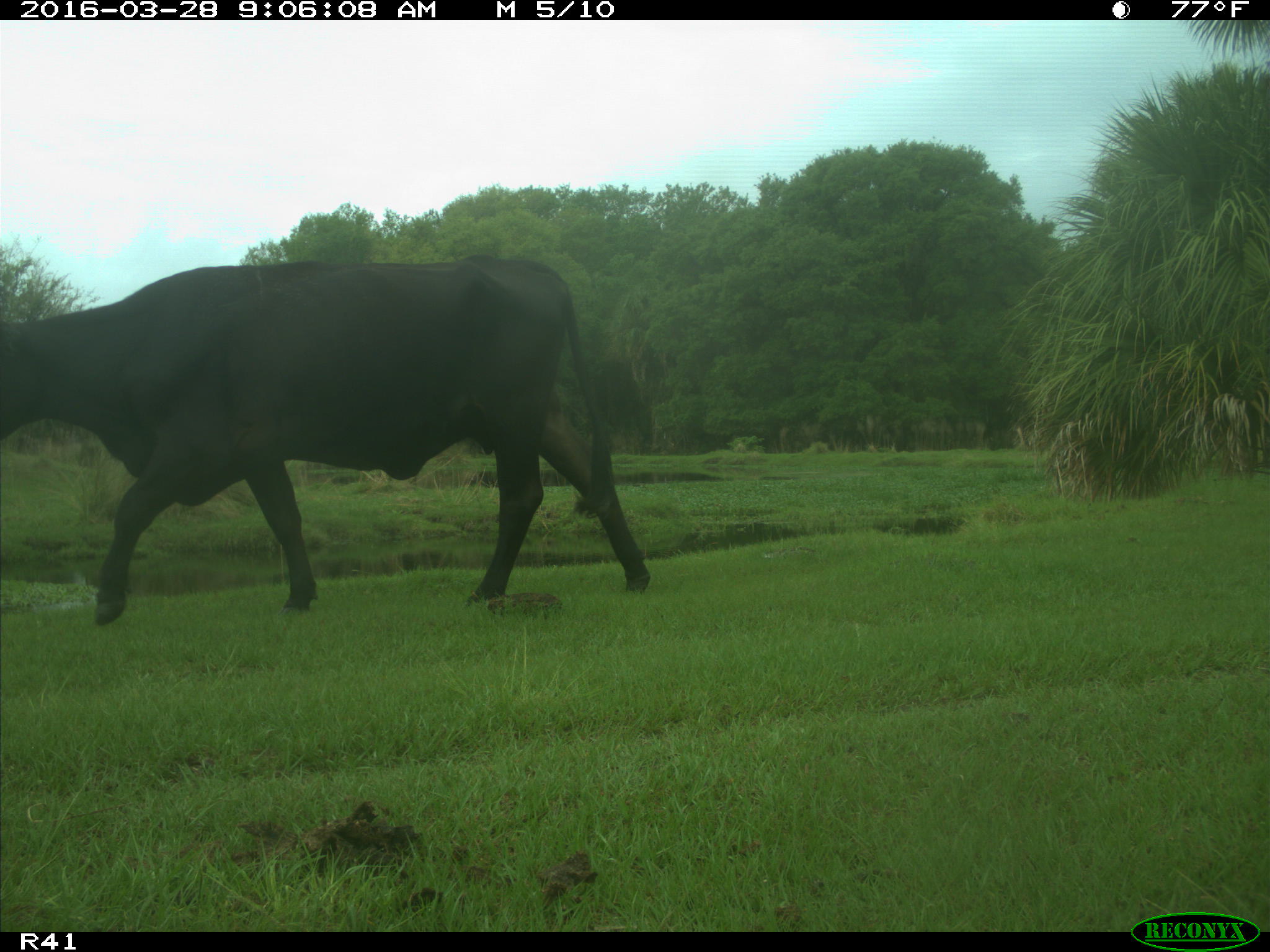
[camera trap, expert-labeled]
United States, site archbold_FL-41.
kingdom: Animalia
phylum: Chordata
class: Mammalia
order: Artiodactyla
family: Bovidae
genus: Bos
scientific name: Bos taurus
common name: domestic cow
Bos taurus (domestic cow).